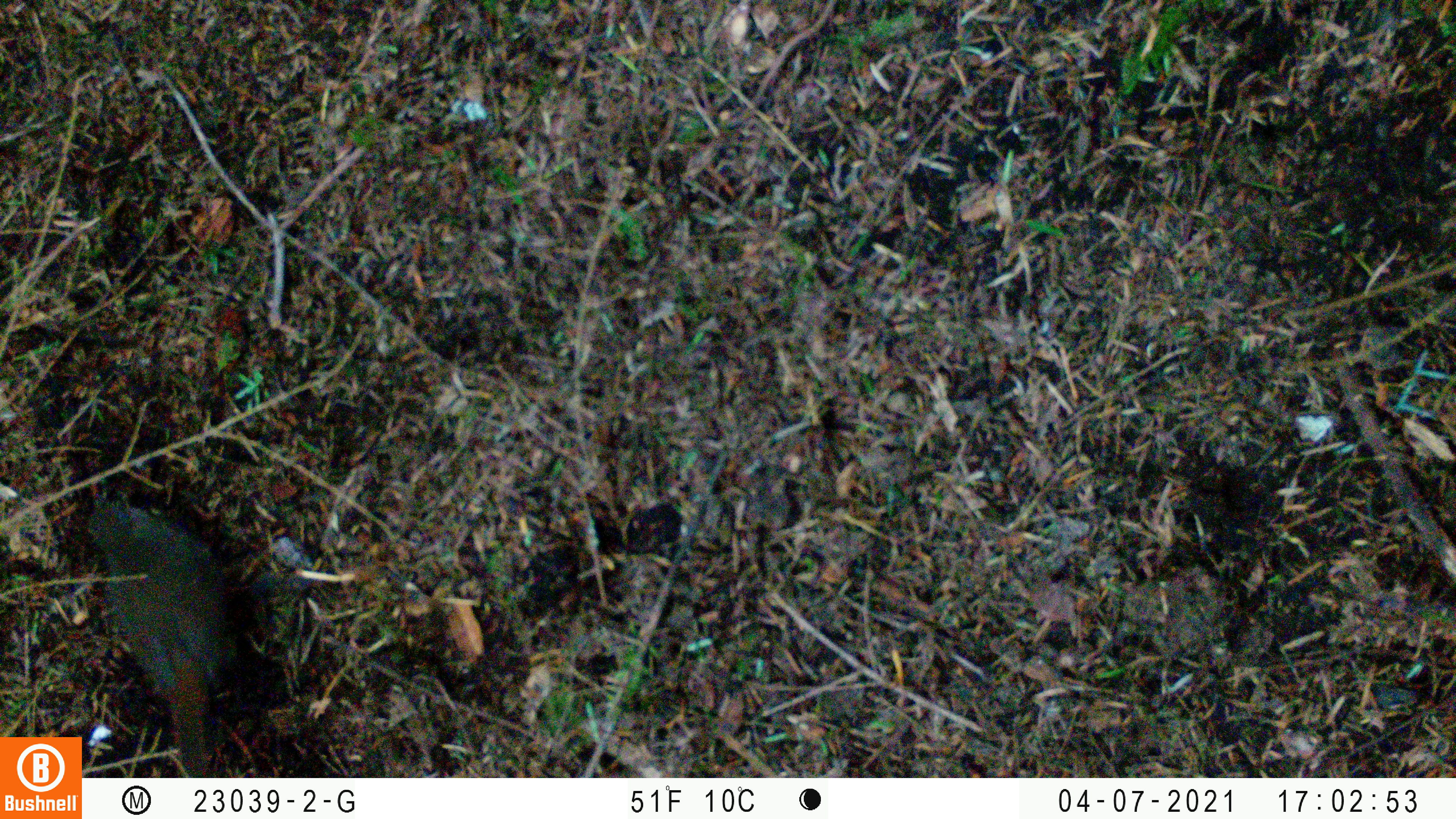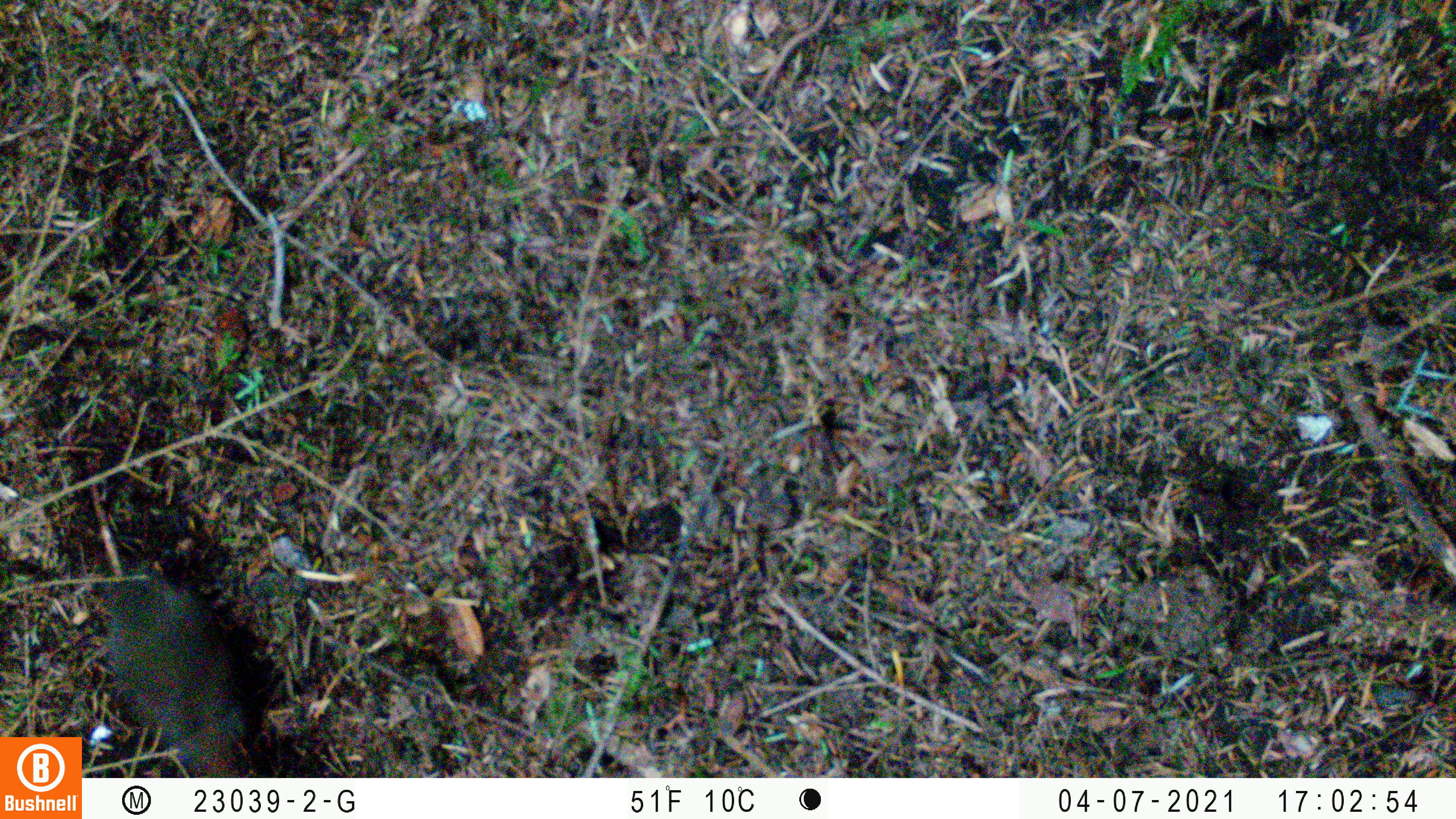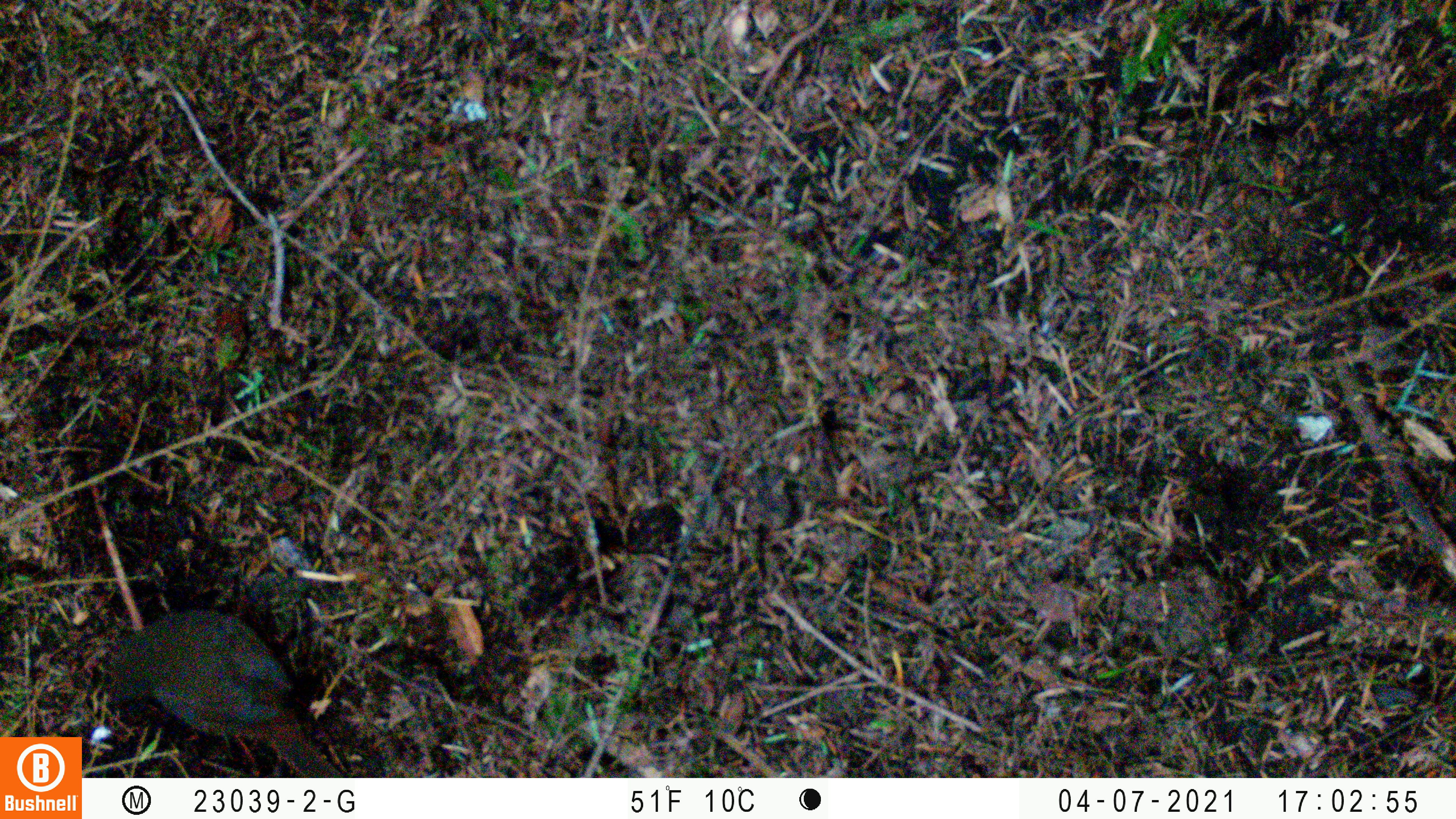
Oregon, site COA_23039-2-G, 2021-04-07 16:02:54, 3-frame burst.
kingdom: Animalia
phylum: Chordata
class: Aves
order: Passeriformes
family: Turdidae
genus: Catharus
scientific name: Catharus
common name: brown thrushes and nightingale-thrushes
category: catharus species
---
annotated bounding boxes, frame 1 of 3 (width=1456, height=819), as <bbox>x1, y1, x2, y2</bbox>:
catharus species: <bbox>82, 464, 264, 777</bbox>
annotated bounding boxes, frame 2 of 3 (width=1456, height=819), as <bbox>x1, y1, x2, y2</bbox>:
catharus species: <bbox>83, 524, 304, 777</bbox>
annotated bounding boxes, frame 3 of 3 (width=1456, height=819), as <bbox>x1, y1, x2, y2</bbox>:
catharus species: <bbox>94, 585, 363, 776</bbox>